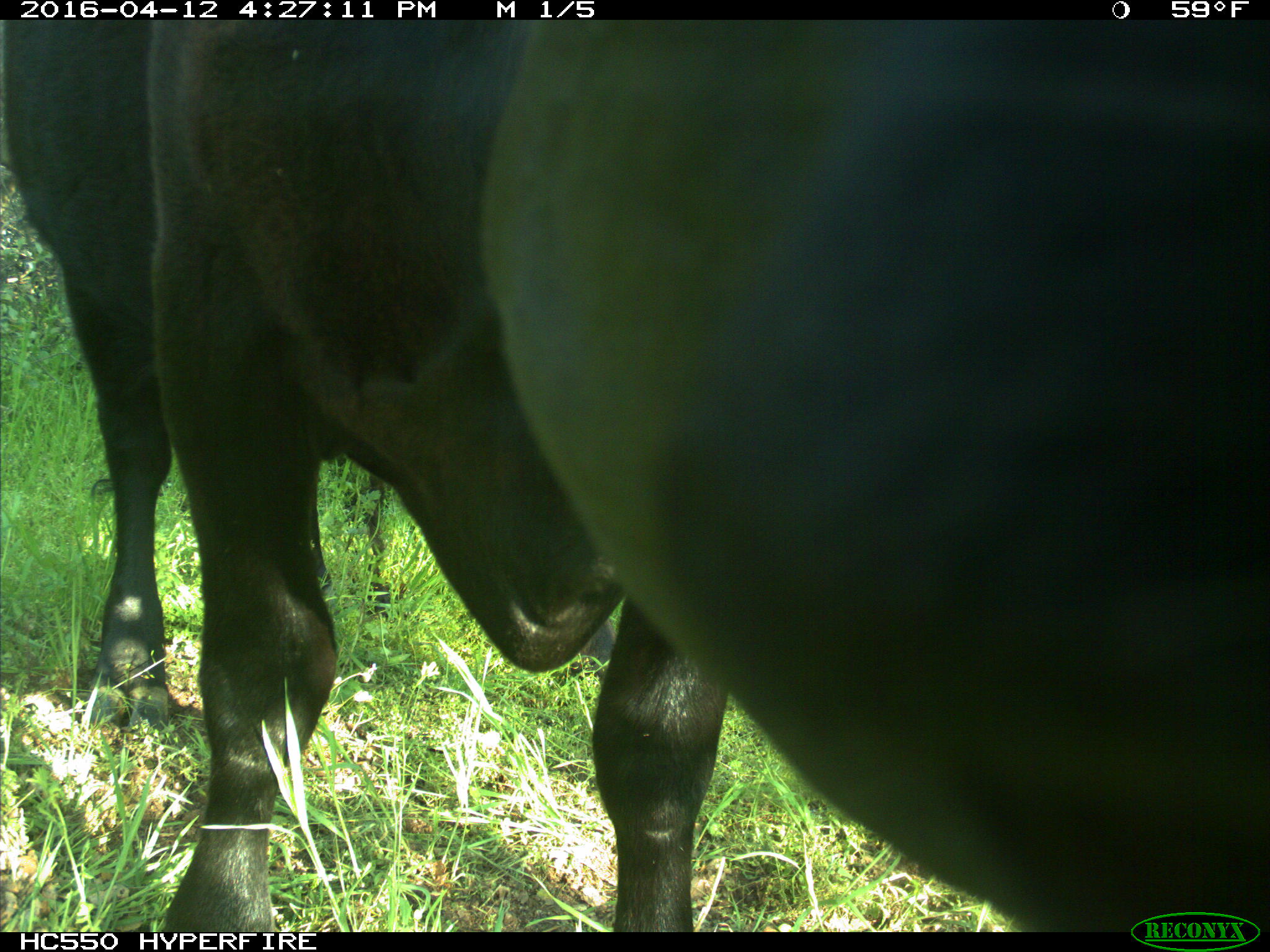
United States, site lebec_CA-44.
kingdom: Animalia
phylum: Chordata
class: Mammalia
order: Artiodactyla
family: Bovidae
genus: Bos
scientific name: Bos taurus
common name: domestic cow